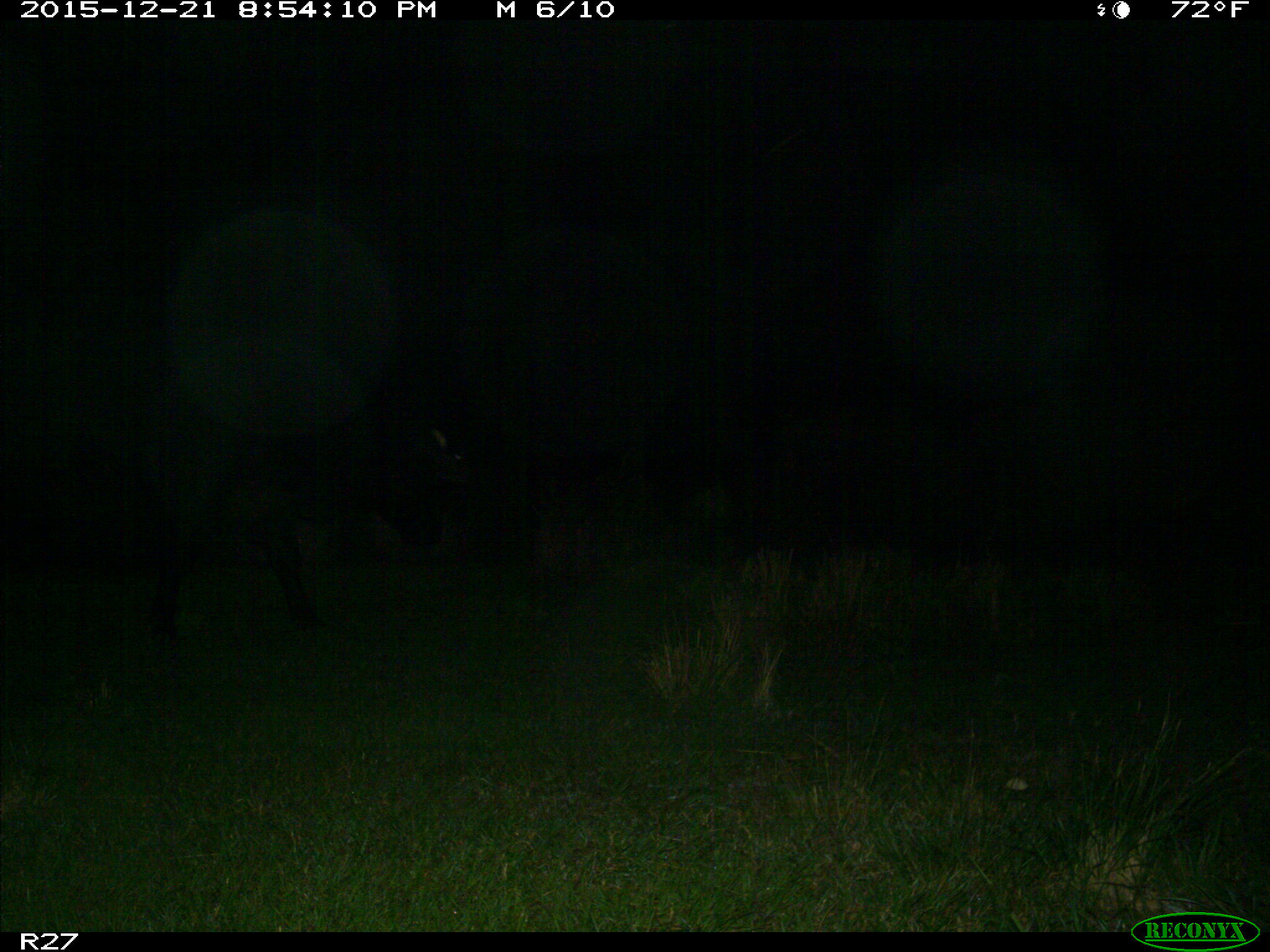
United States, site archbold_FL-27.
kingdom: Animalia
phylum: Chordata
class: Mammalia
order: Artiodactyla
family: Bovidae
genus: Bos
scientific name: Bos taurus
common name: domestic cow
Bos taurus (domestic cow).